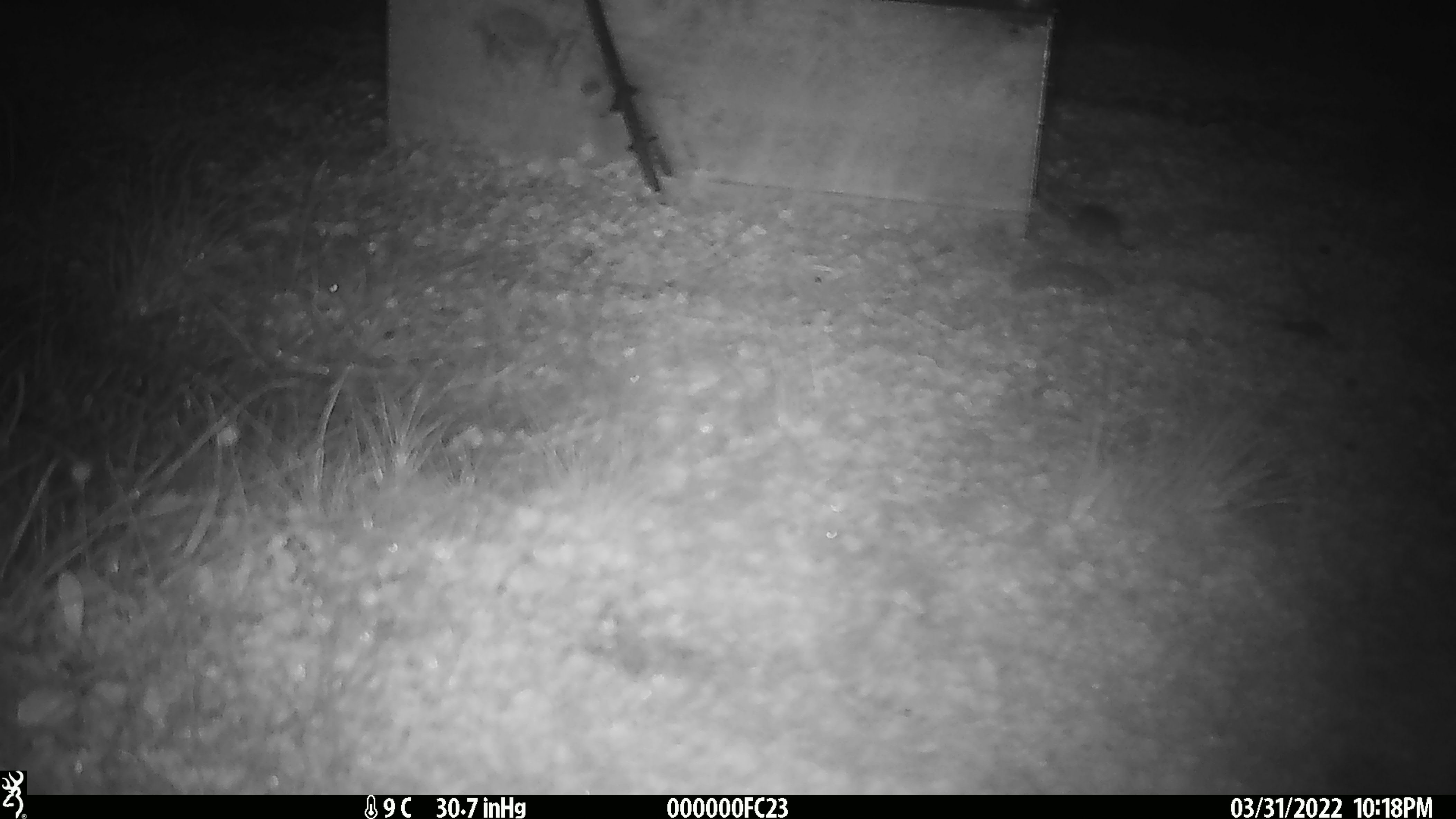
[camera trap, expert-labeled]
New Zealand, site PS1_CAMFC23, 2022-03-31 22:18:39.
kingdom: Animalia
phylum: Chordata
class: Mammalia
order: Rodentia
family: Muridae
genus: Mus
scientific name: Mus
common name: mouse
Mouse (Mus).